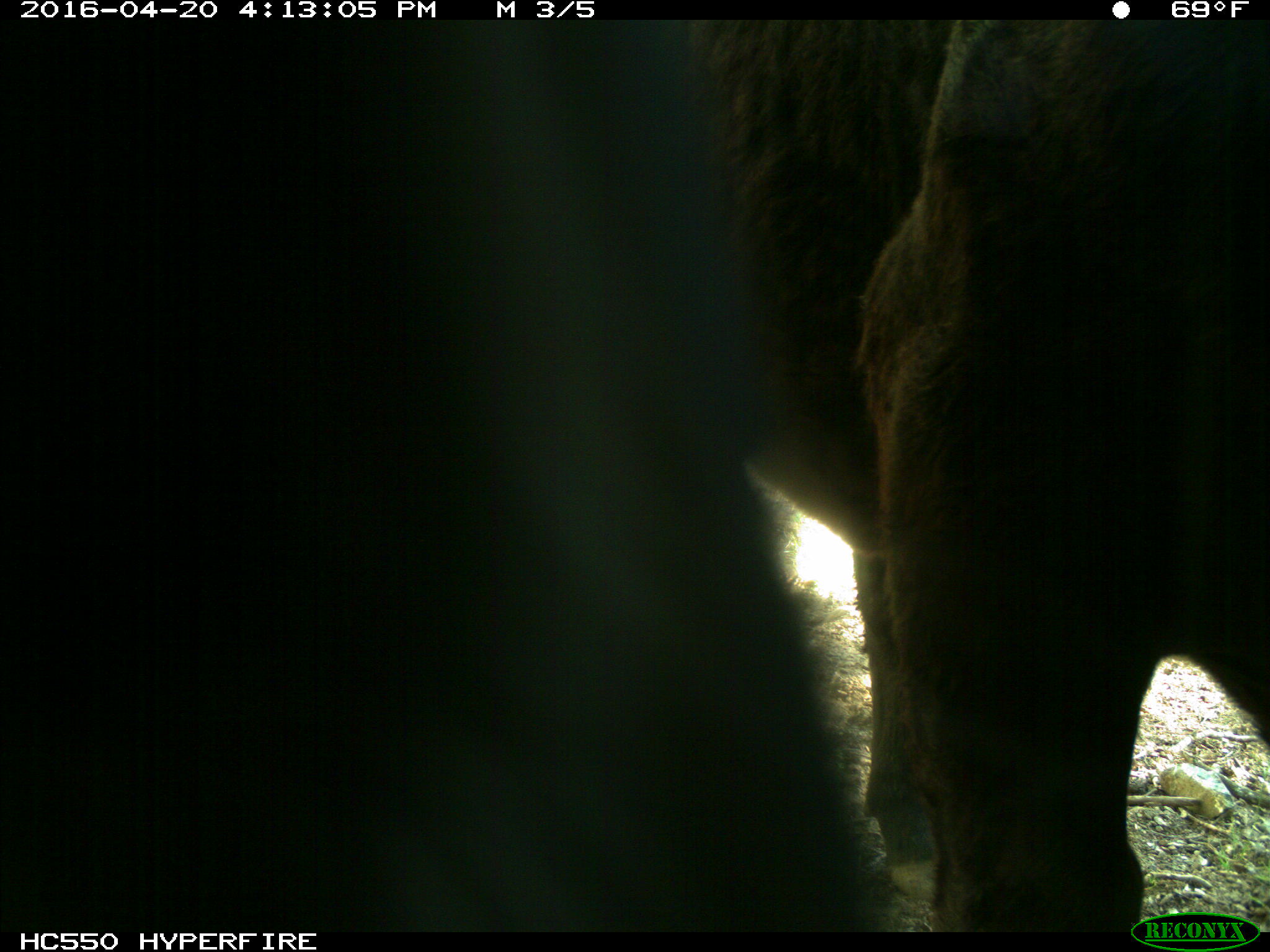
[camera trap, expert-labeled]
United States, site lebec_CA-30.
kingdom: Animalia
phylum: Chordata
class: Mammalia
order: Artiodactyla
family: Bovidae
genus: Bos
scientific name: Bos taurus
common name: domestic cow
Bos taurus (domestic cow).